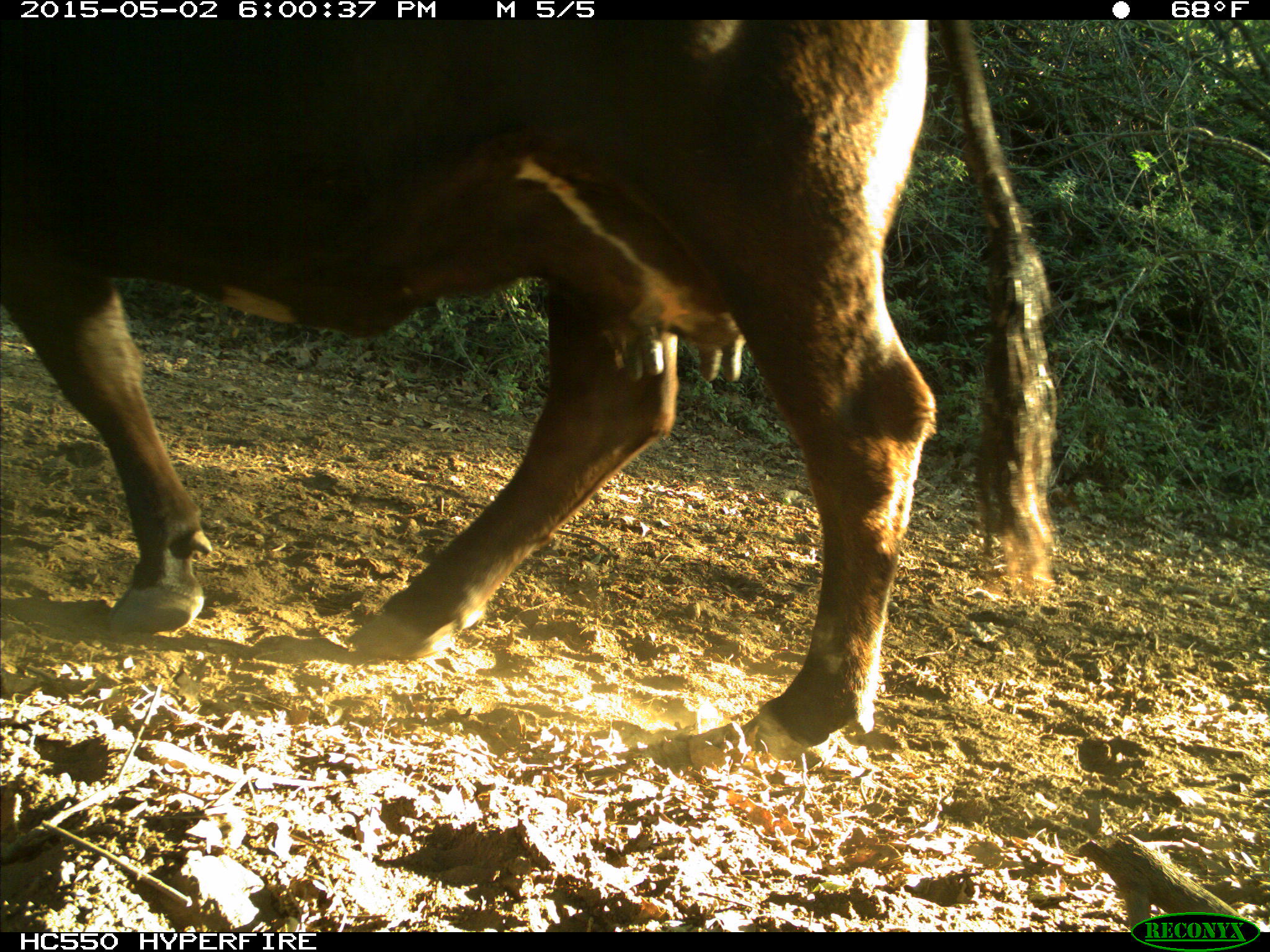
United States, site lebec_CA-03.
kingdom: Animalia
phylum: Chordata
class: Mammalia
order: Artiodactyla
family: Bovidae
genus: Bos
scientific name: Bos taurus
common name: domestic cow